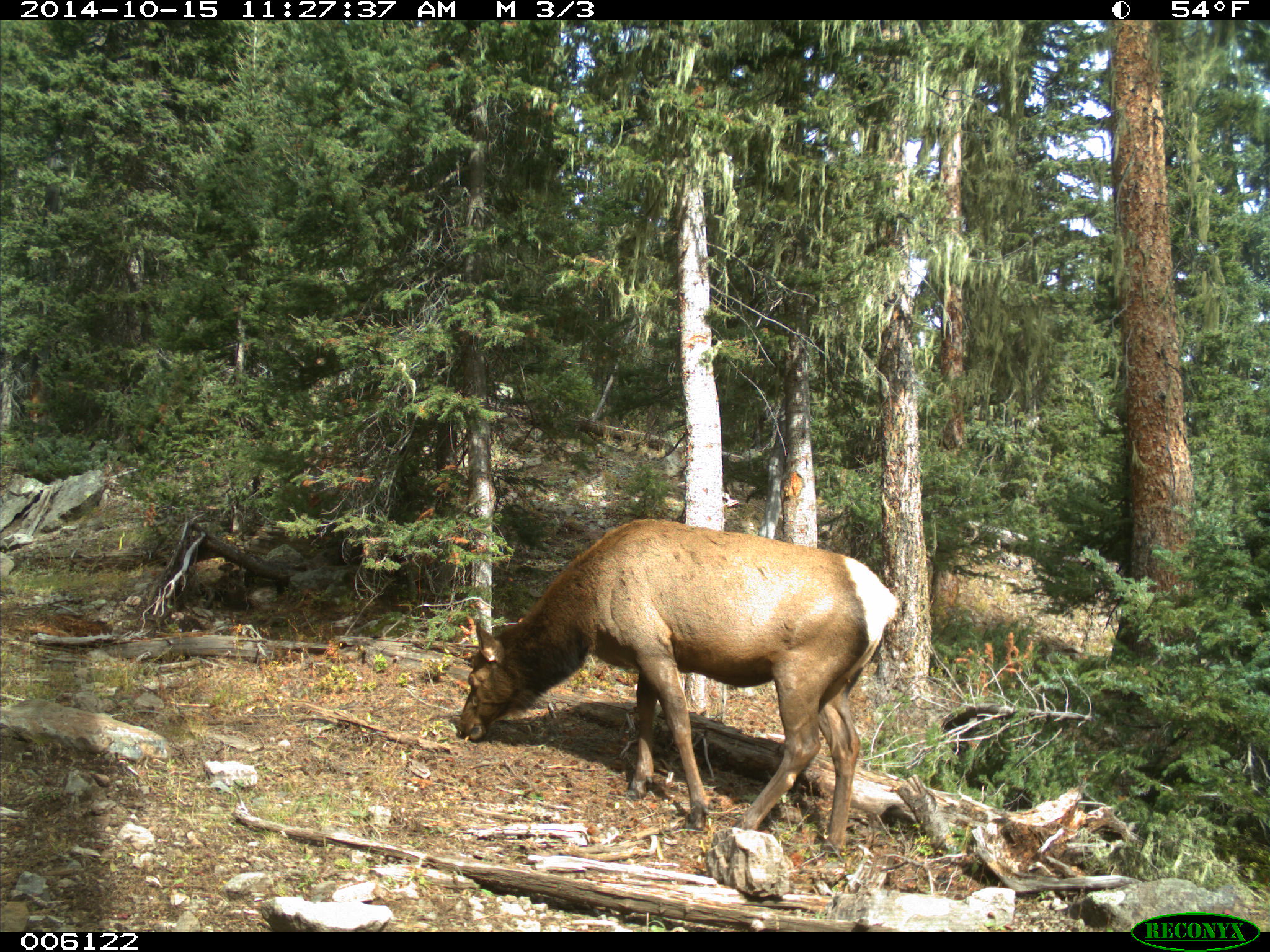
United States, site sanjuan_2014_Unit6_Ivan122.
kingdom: Animalia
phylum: Chordata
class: Mammalia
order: Artiodactyla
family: Cervidae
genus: Cervus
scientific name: Cervus elaphus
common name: red deer